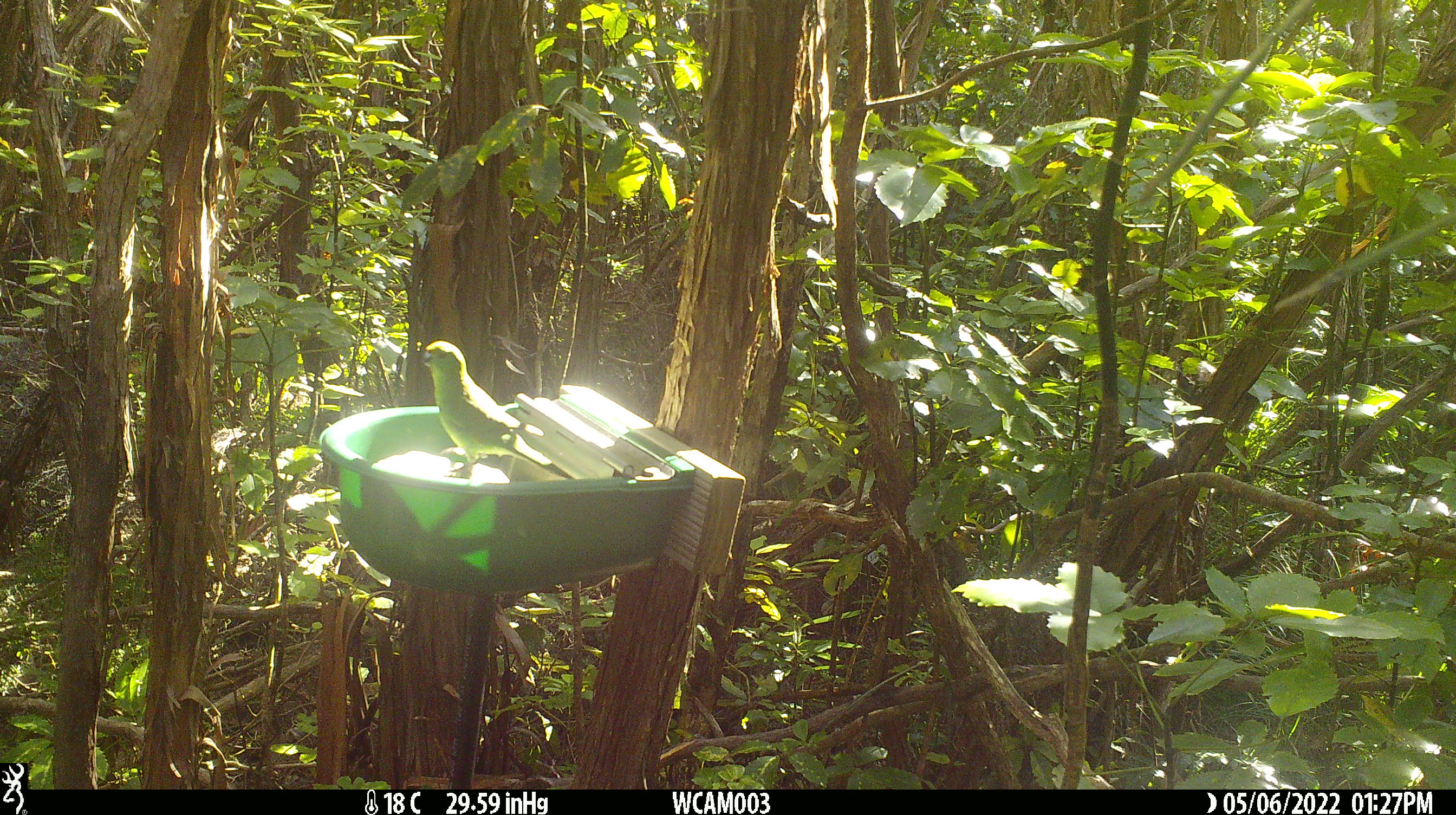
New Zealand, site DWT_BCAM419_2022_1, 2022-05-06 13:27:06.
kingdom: Animalia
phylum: Chordata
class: Aves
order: Psittaciformes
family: Psittaculidae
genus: Cyanoramphus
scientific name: Cyanoramphus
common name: parakeet